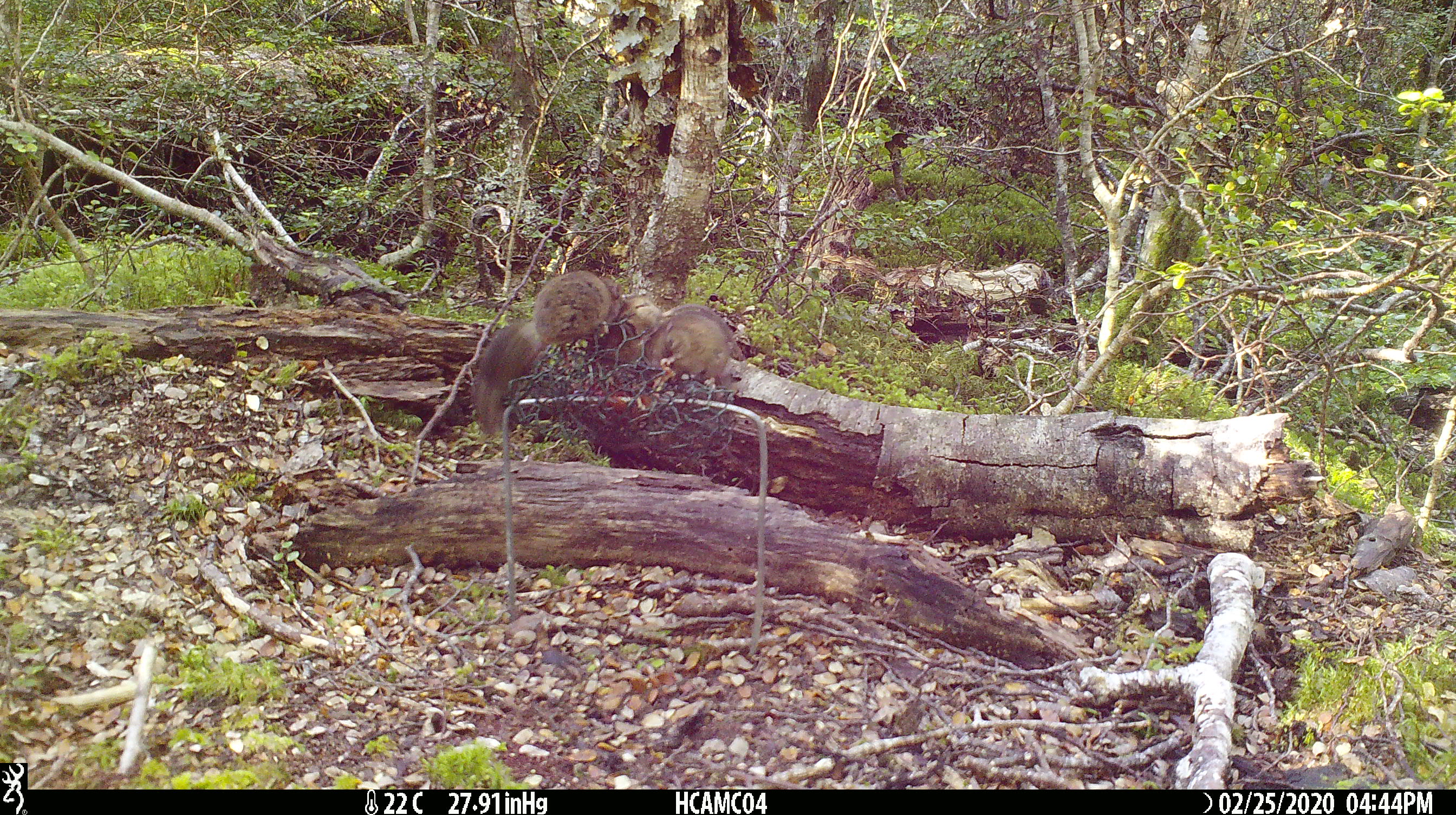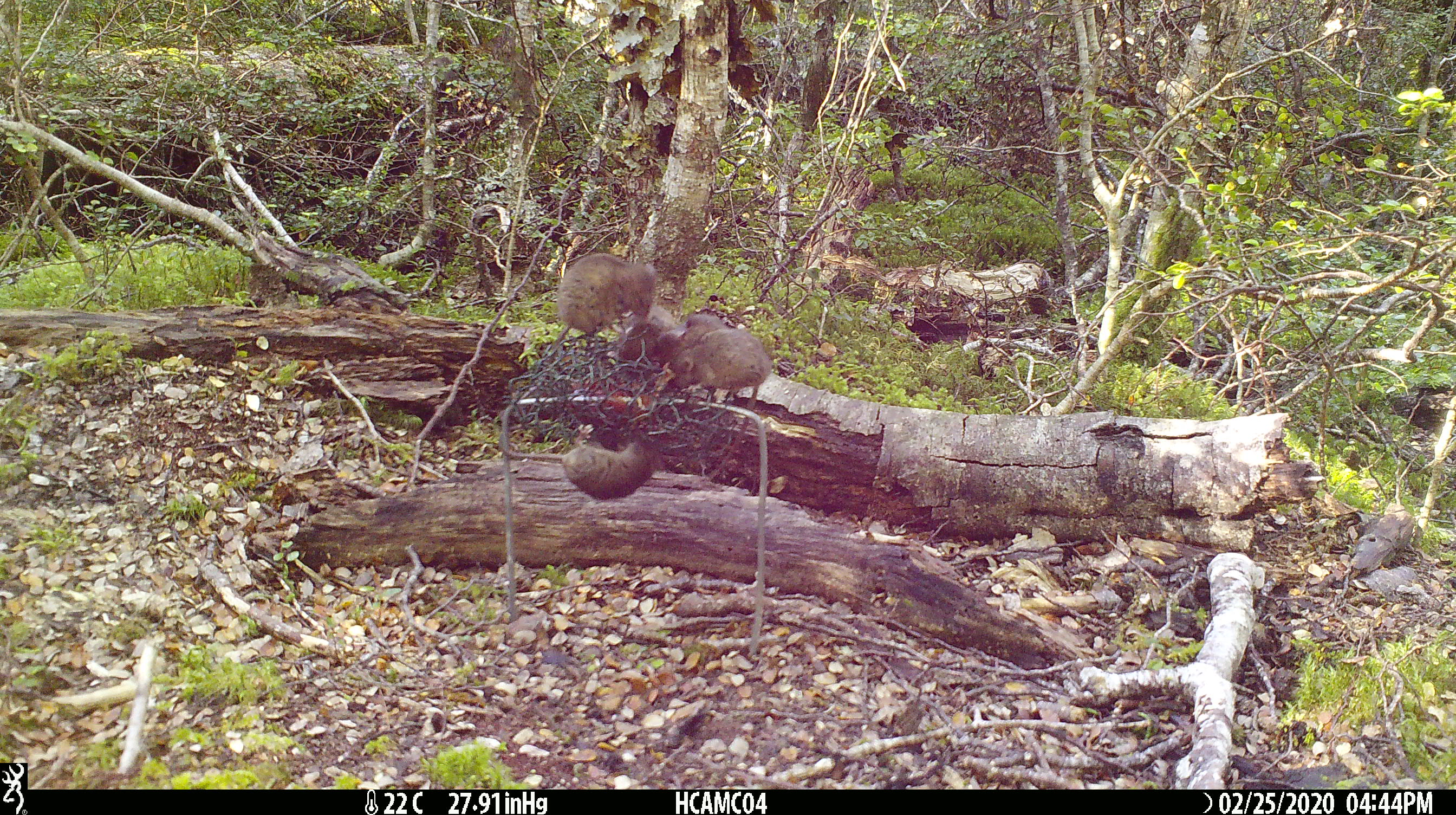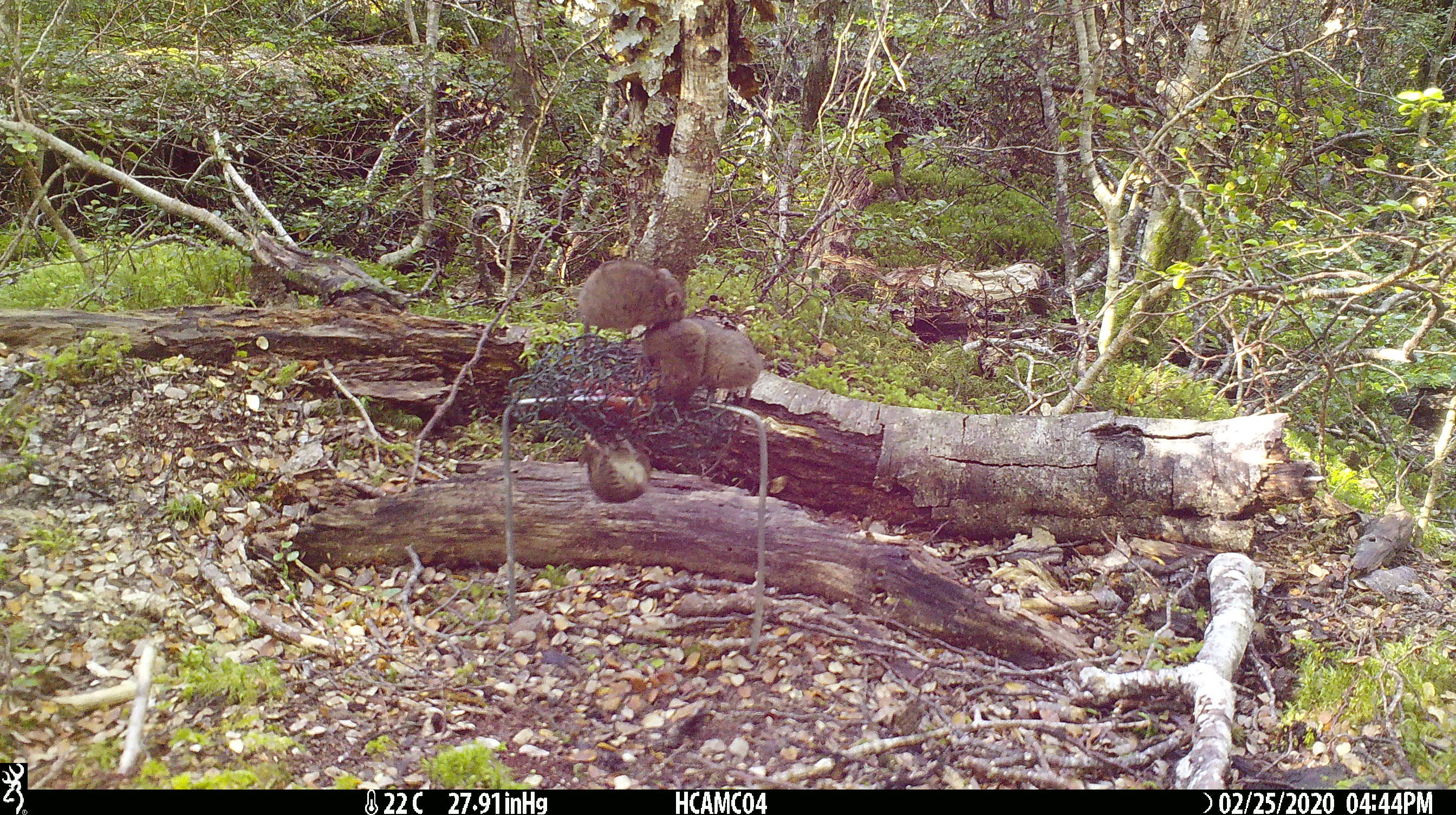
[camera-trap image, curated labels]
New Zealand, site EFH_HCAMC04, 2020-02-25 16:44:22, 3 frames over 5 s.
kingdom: Animalia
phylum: Chordata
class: Mammalia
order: Rodentia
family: Muridae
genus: Mus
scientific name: Mus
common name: mouse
Mouse (Mus).